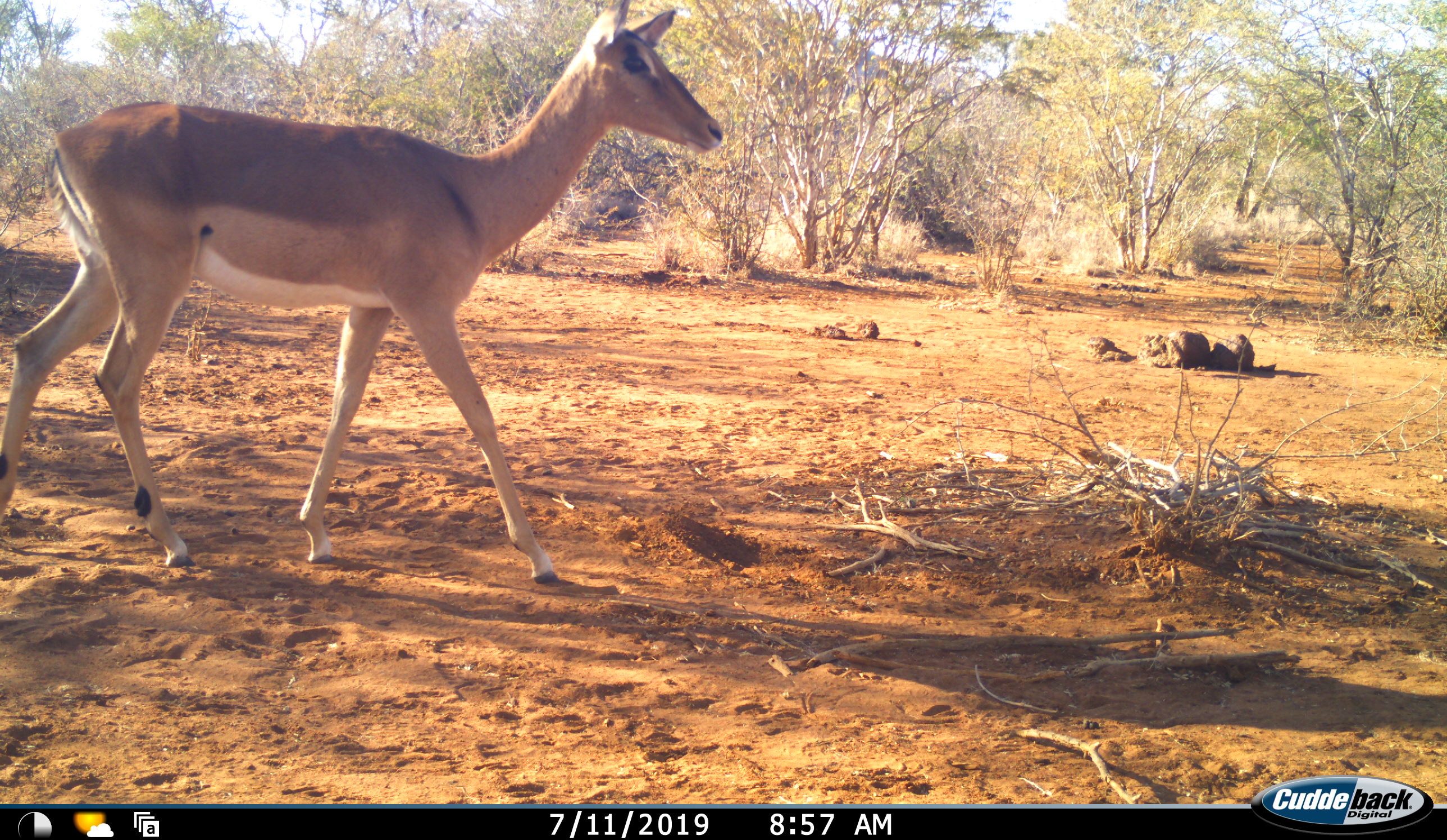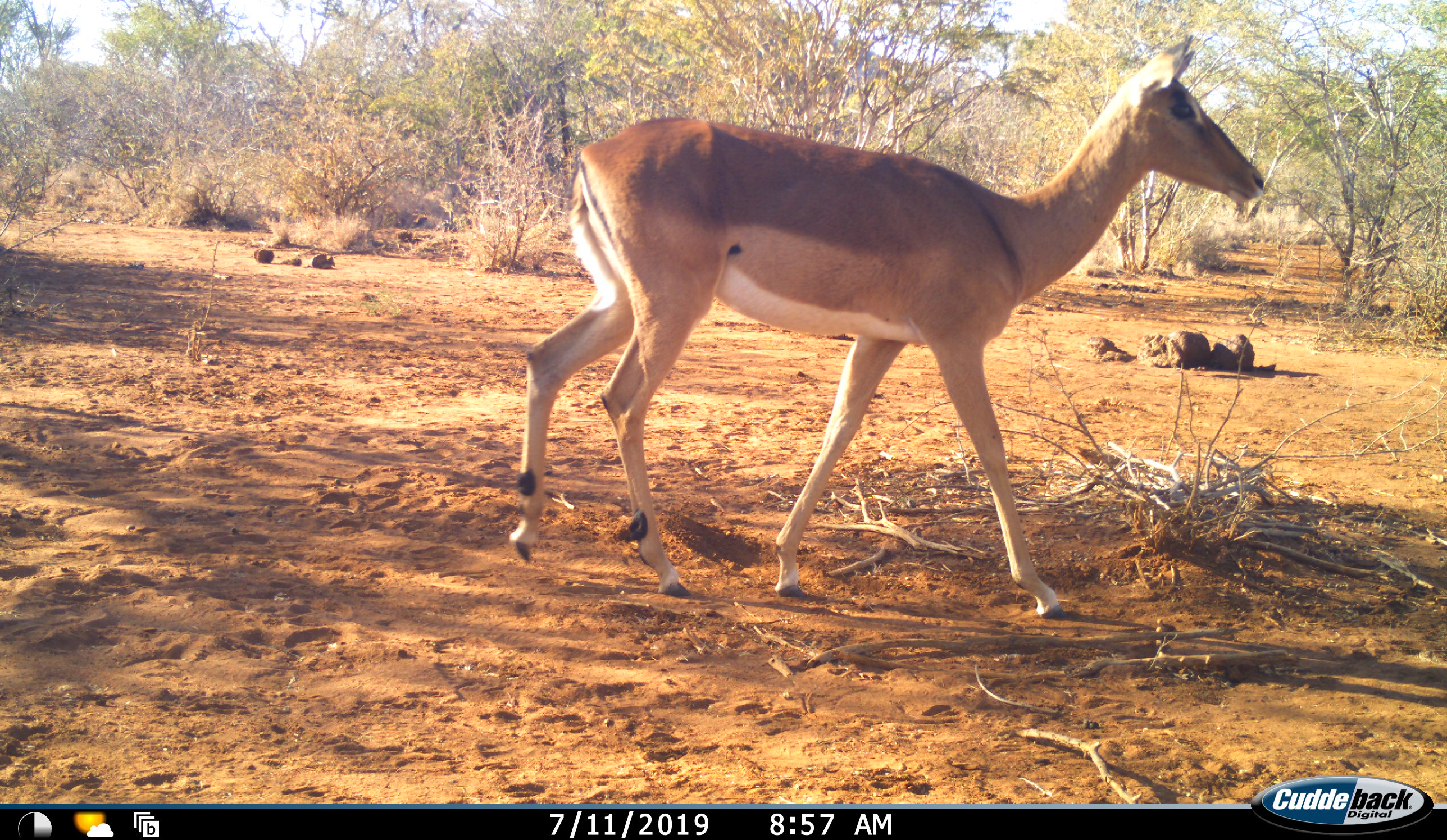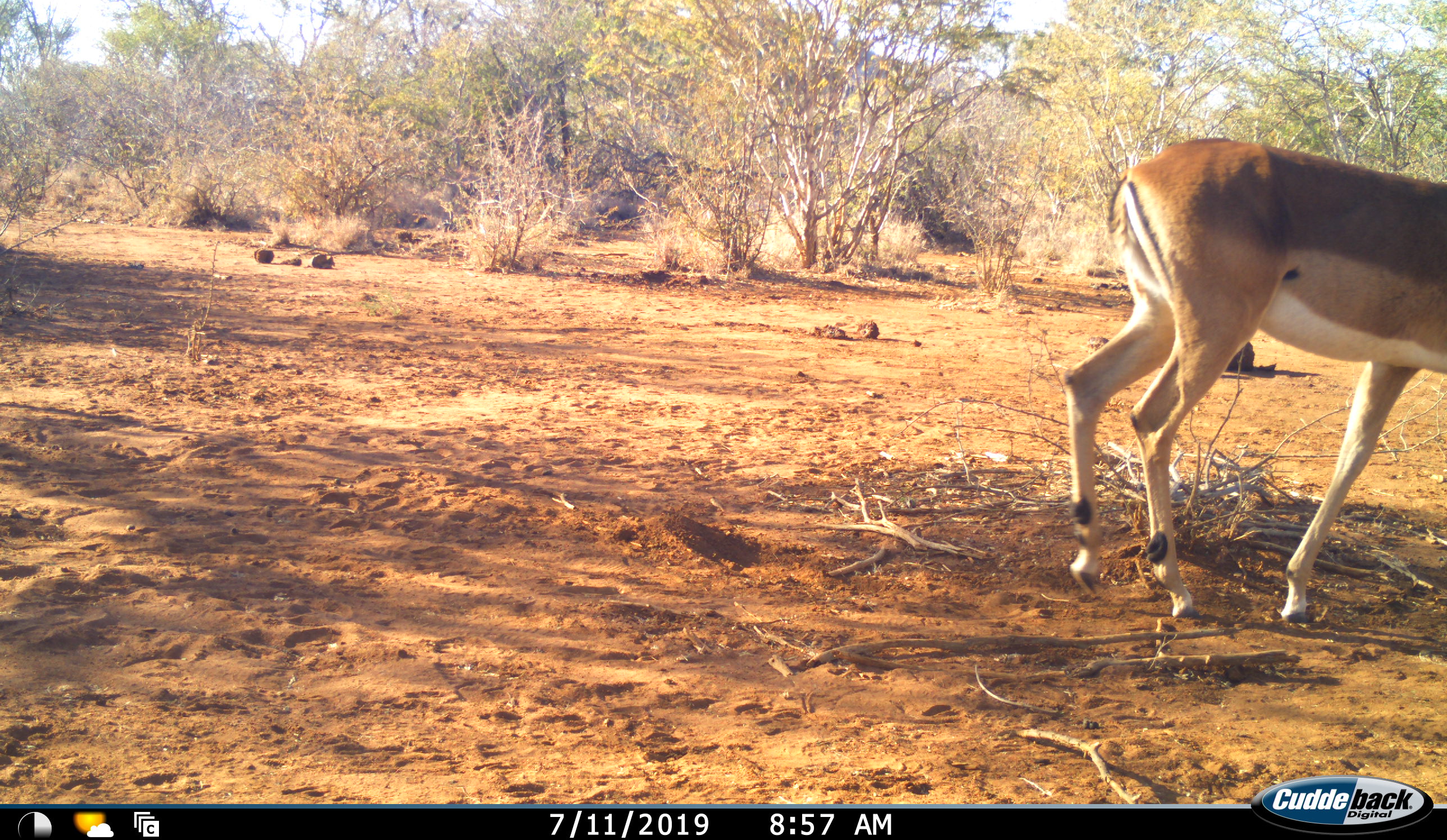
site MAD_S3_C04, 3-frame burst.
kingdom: Animalia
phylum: Chordata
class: Mammalia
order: Artiodactyla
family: Bovidae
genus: Aepyceros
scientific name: Aepyceros melampus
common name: impala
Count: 1.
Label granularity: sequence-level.